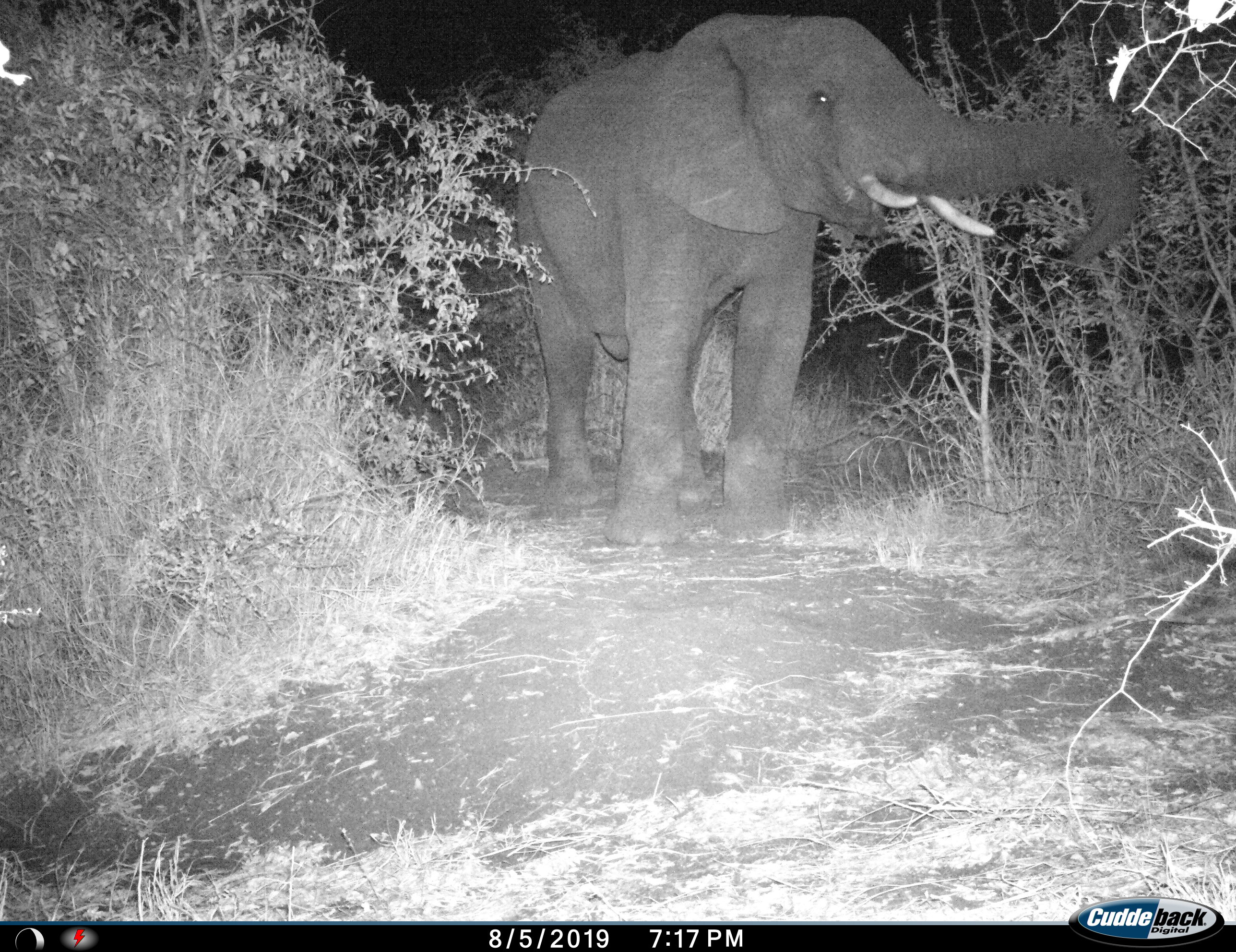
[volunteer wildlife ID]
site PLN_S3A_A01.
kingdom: Animalia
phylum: Chordata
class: Mammalia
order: Proboscidea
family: Elephantidae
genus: Loxodonta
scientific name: Loxodonta africana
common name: african bush elephant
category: elephant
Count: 1.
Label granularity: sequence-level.